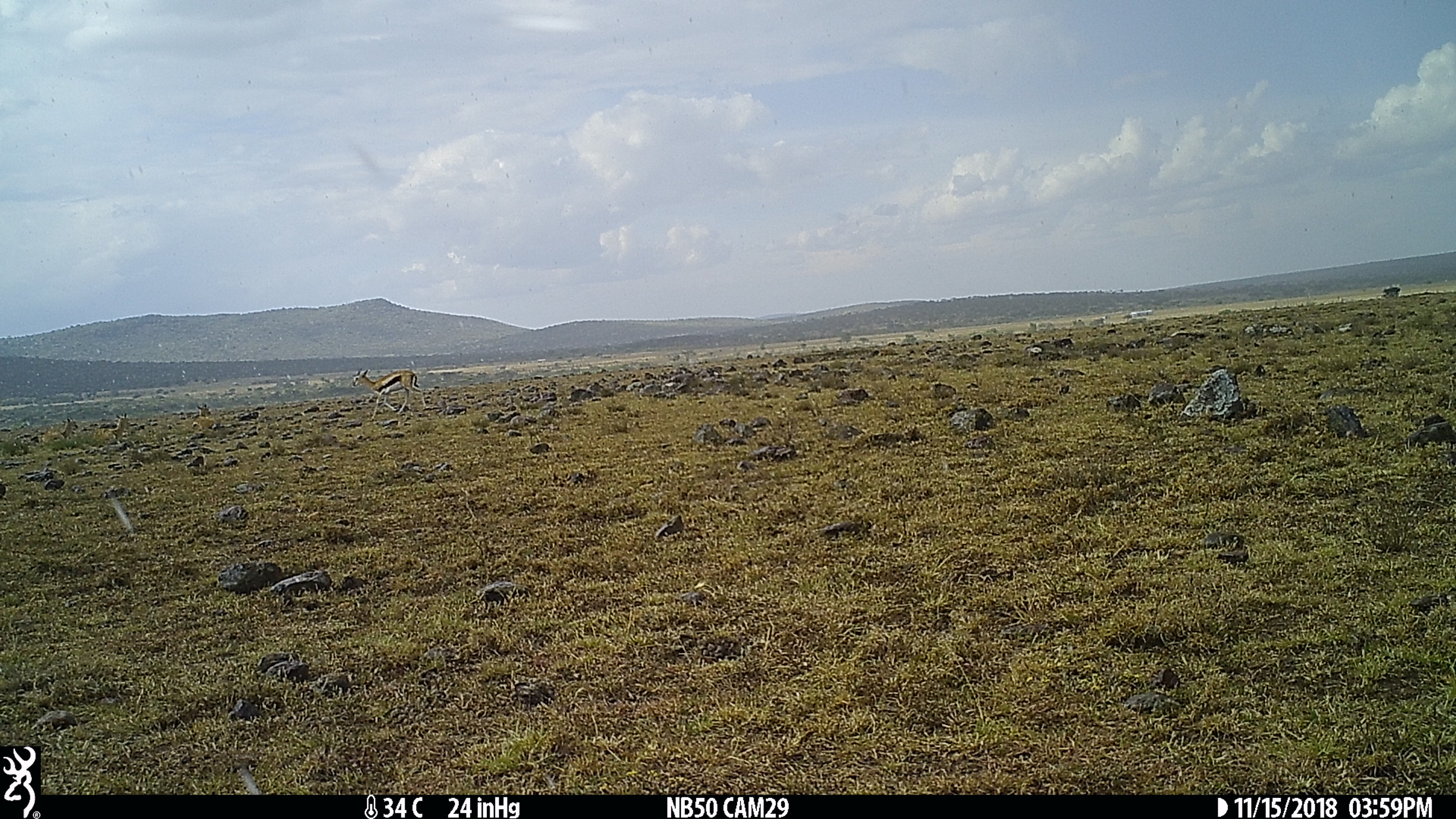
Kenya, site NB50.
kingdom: Animalia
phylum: Chordata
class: Mammalia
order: Artiodactyla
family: Bovidae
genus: Eudorcas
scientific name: Eudorcas thomsonii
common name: thomon's gazelle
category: gazelle thomsons